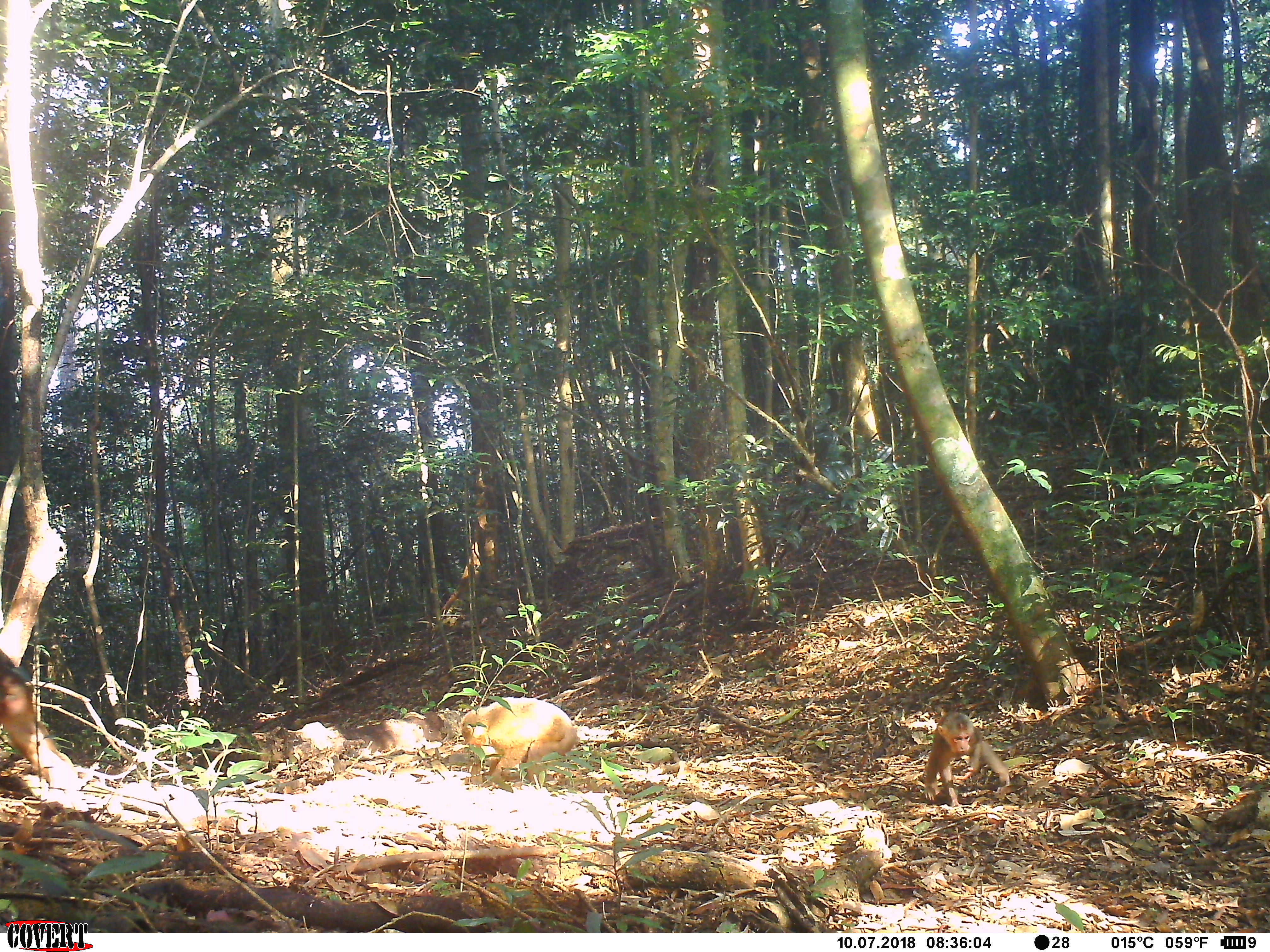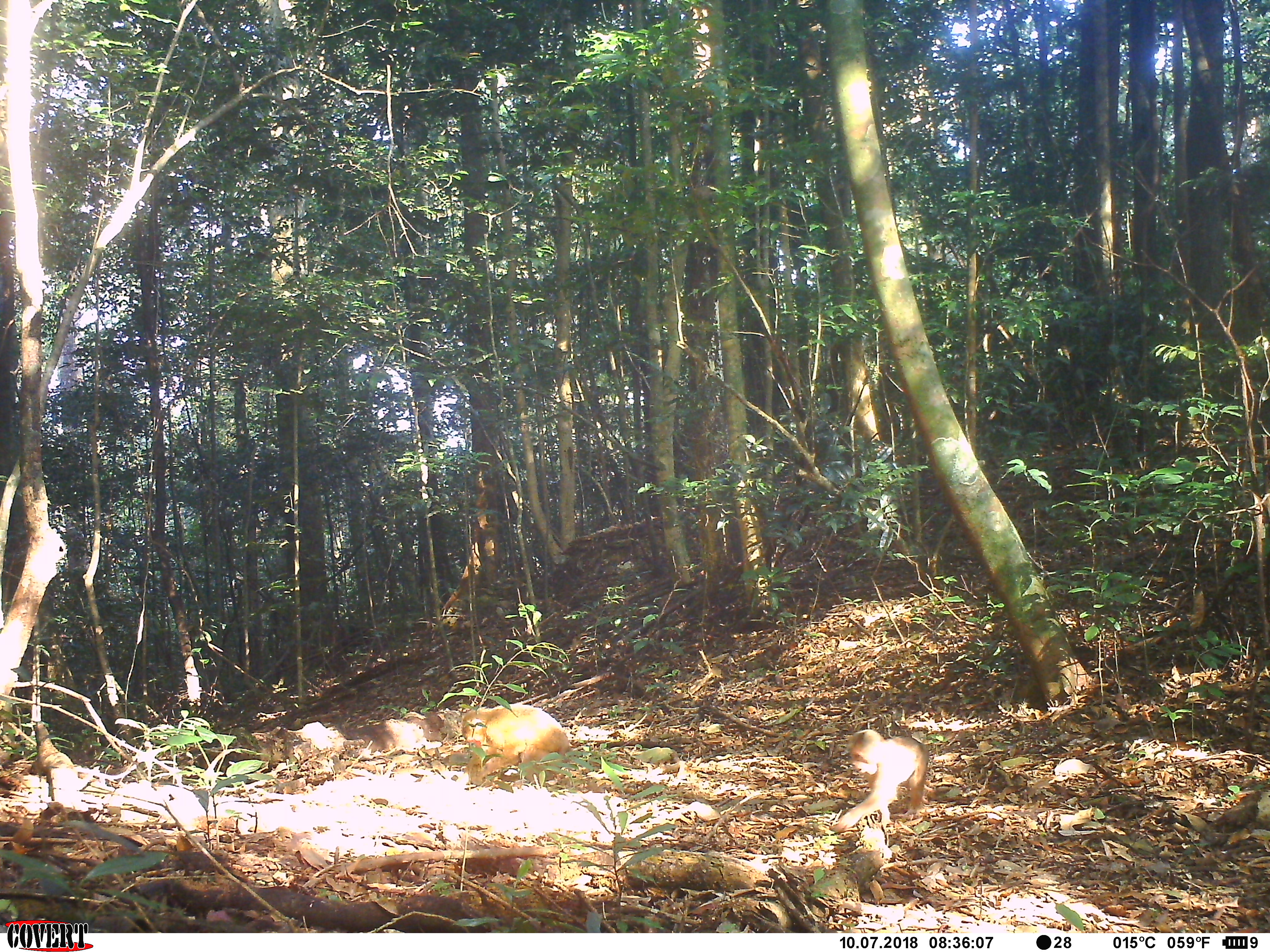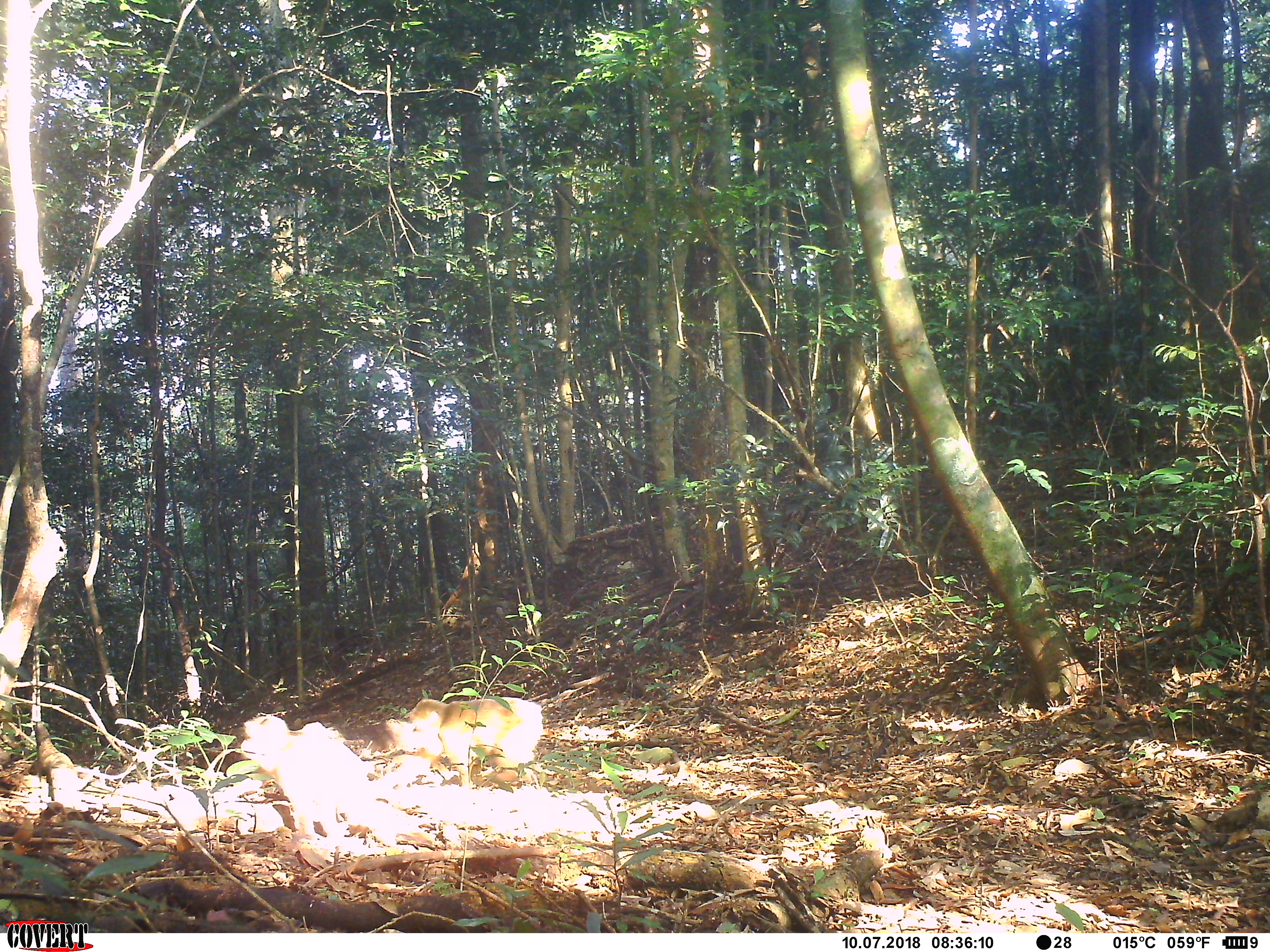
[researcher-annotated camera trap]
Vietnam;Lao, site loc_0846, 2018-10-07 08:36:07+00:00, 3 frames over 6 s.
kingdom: Animalia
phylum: Chordata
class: Mammalia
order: Primates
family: Cercopithecidae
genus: Macaca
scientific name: Macaca arctoides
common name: stump-tailed macaque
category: stump tailed macaque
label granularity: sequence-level